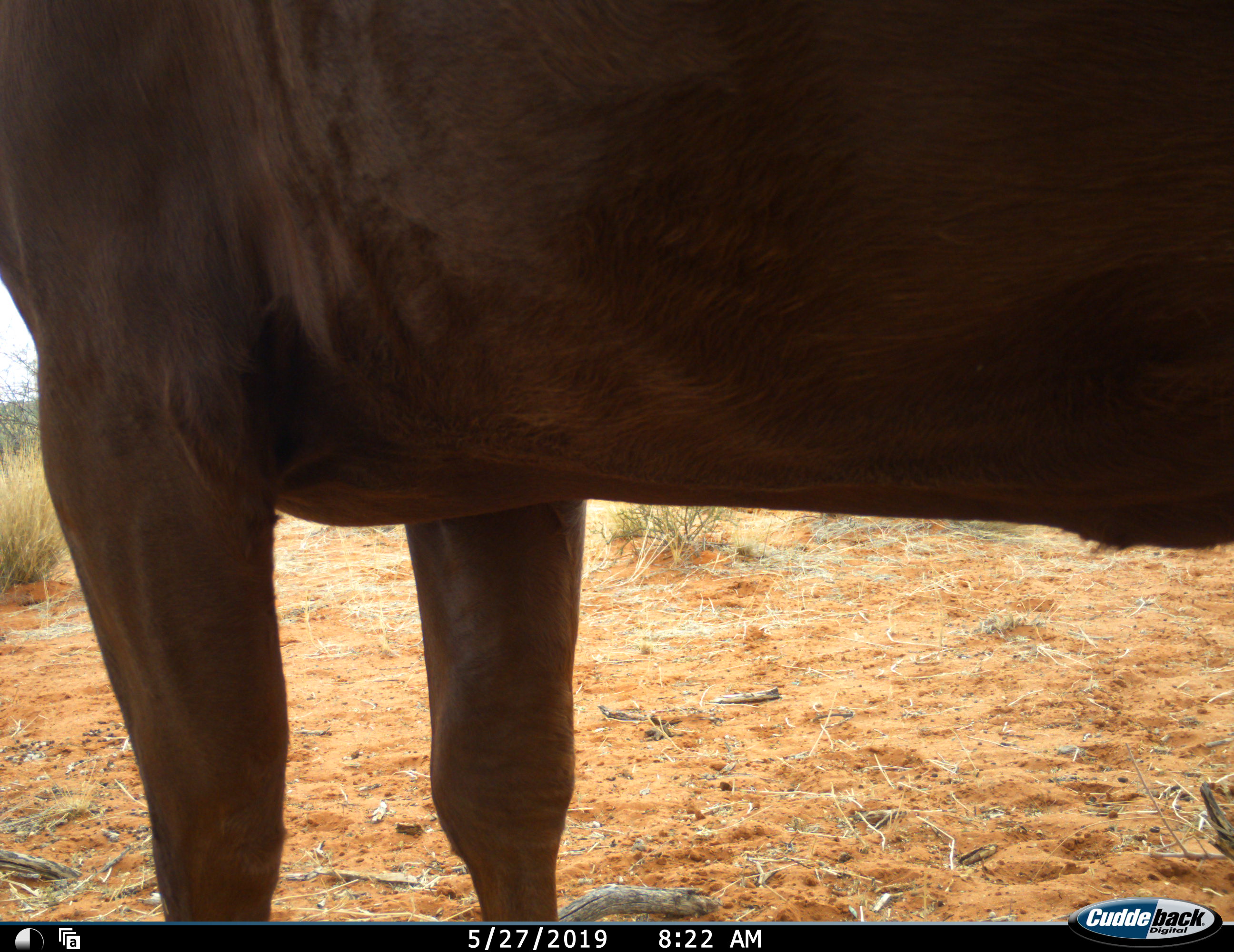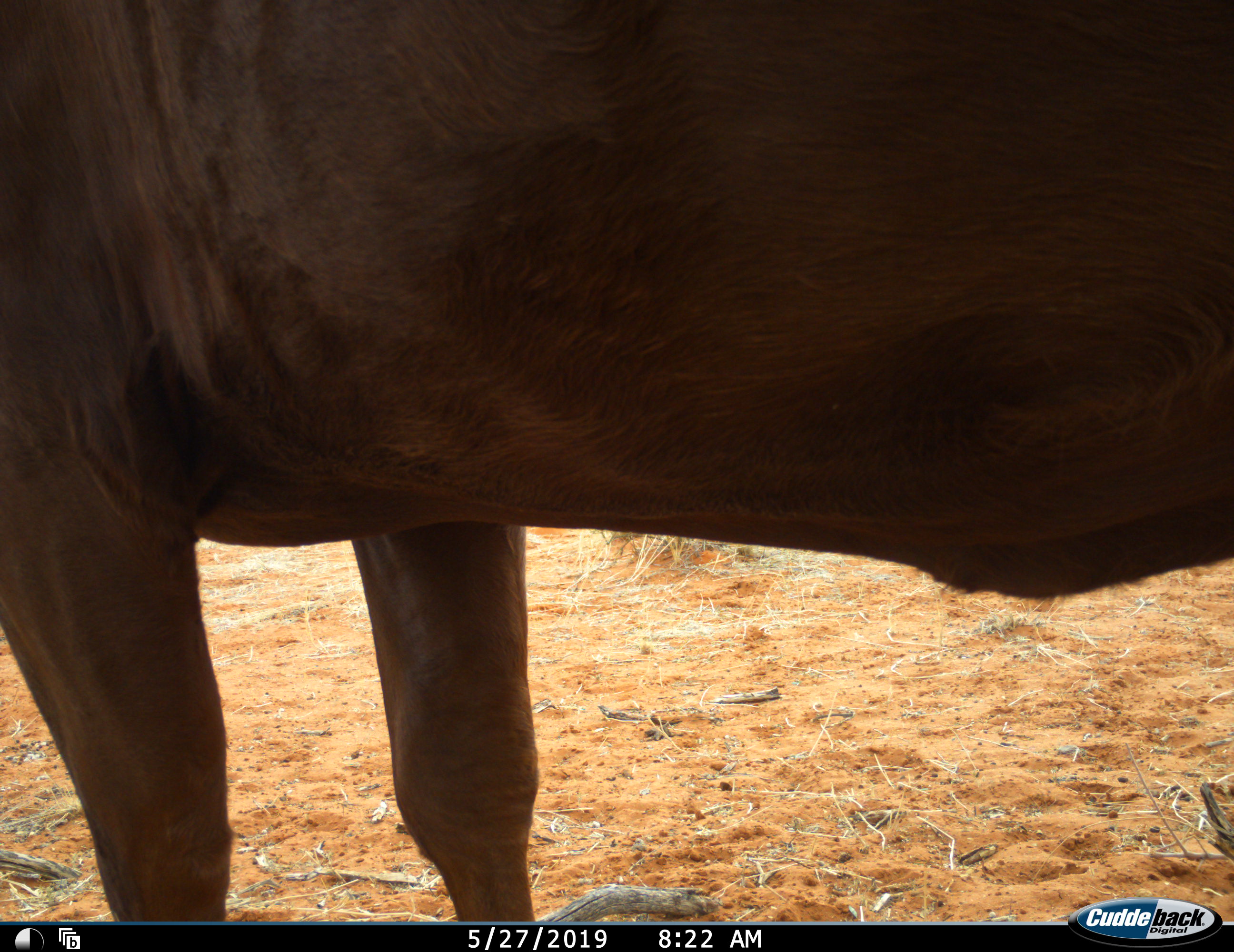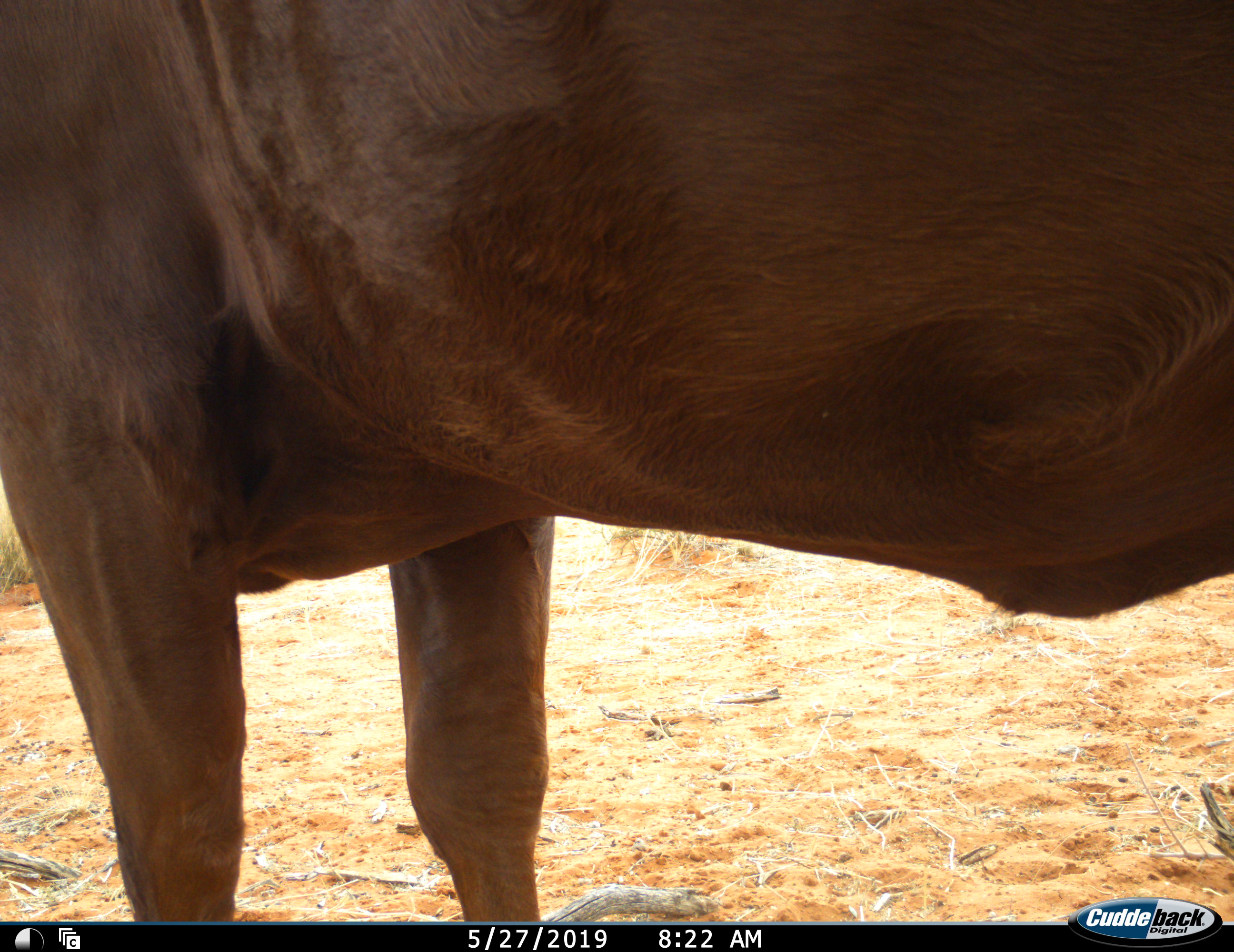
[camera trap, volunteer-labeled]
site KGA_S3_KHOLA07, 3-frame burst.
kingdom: Animalia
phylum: Chordata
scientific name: Vertebrata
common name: domestic animal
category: domesticanimal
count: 1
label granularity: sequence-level